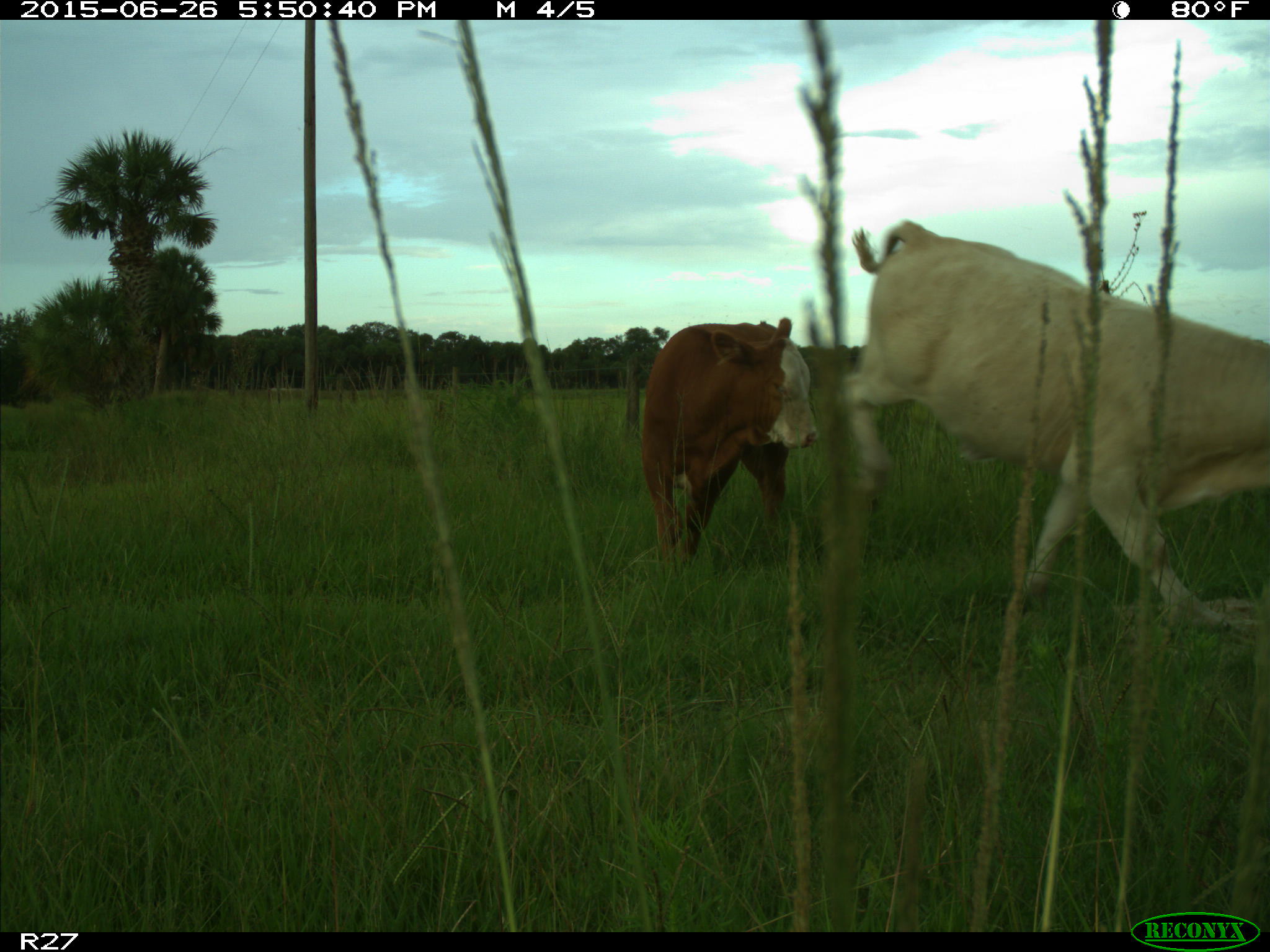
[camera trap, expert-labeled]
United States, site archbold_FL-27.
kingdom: Animalia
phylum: Chordata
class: Mammalia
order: Artiodactyla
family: Bovidae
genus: Bos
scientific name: Bos taurus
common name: domestic cow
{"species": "Bos taurus (domestic cow)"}